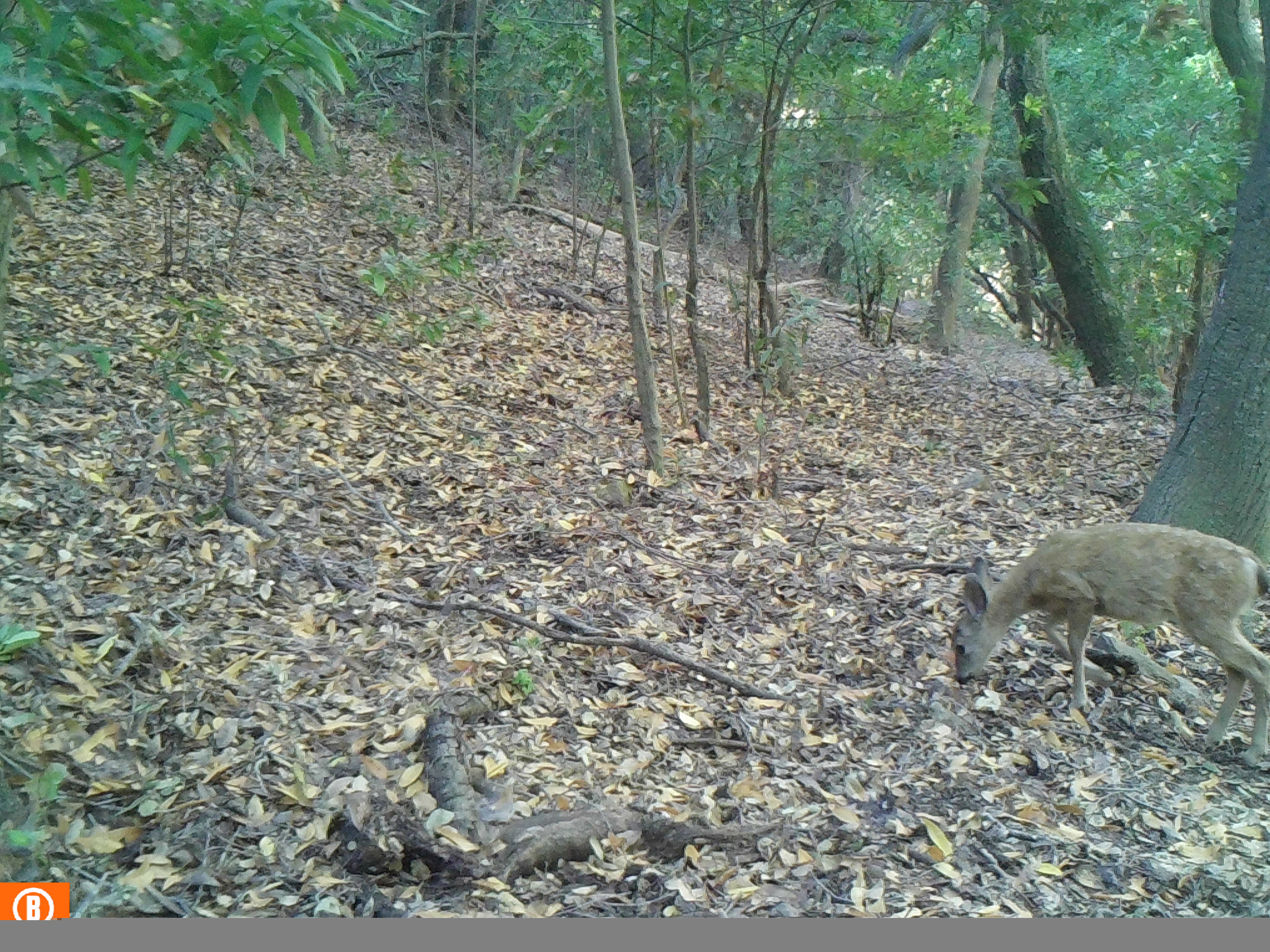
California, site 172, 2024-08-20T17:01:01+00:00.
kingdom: Animalia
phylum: Chordata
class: Mammalia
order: Artiodactyla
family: Cervidae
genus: Odocoileus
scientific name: Odocoileus hemionus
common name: mule deer